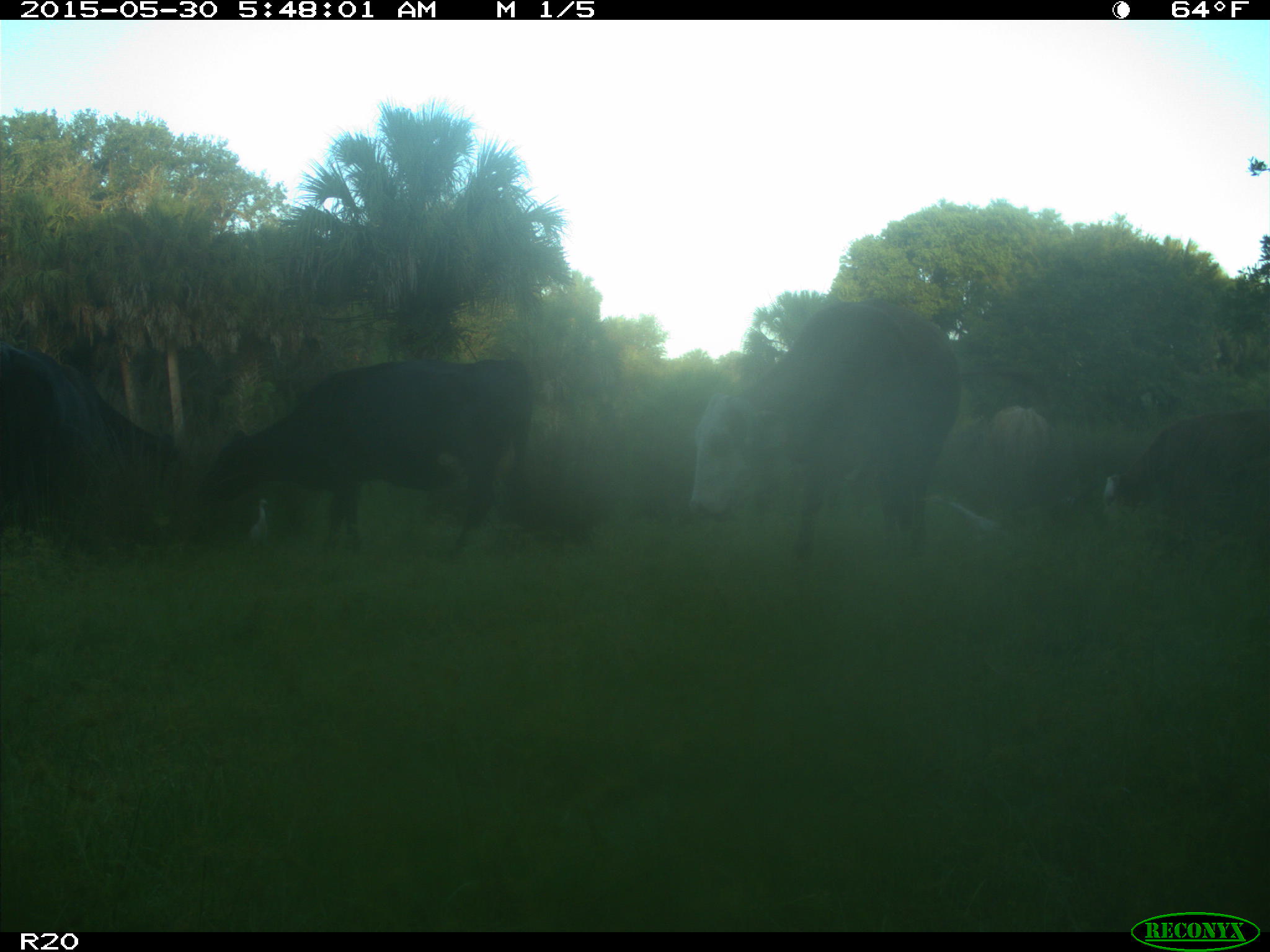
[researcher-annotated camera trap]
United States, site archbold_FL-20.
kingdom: Animalia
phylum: Chordata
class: Mammalia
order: Artiodactyla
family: Bovidae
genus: Bos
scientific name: Bos taurus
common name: domestic cow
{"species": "Bos taurus (domestic cow)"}